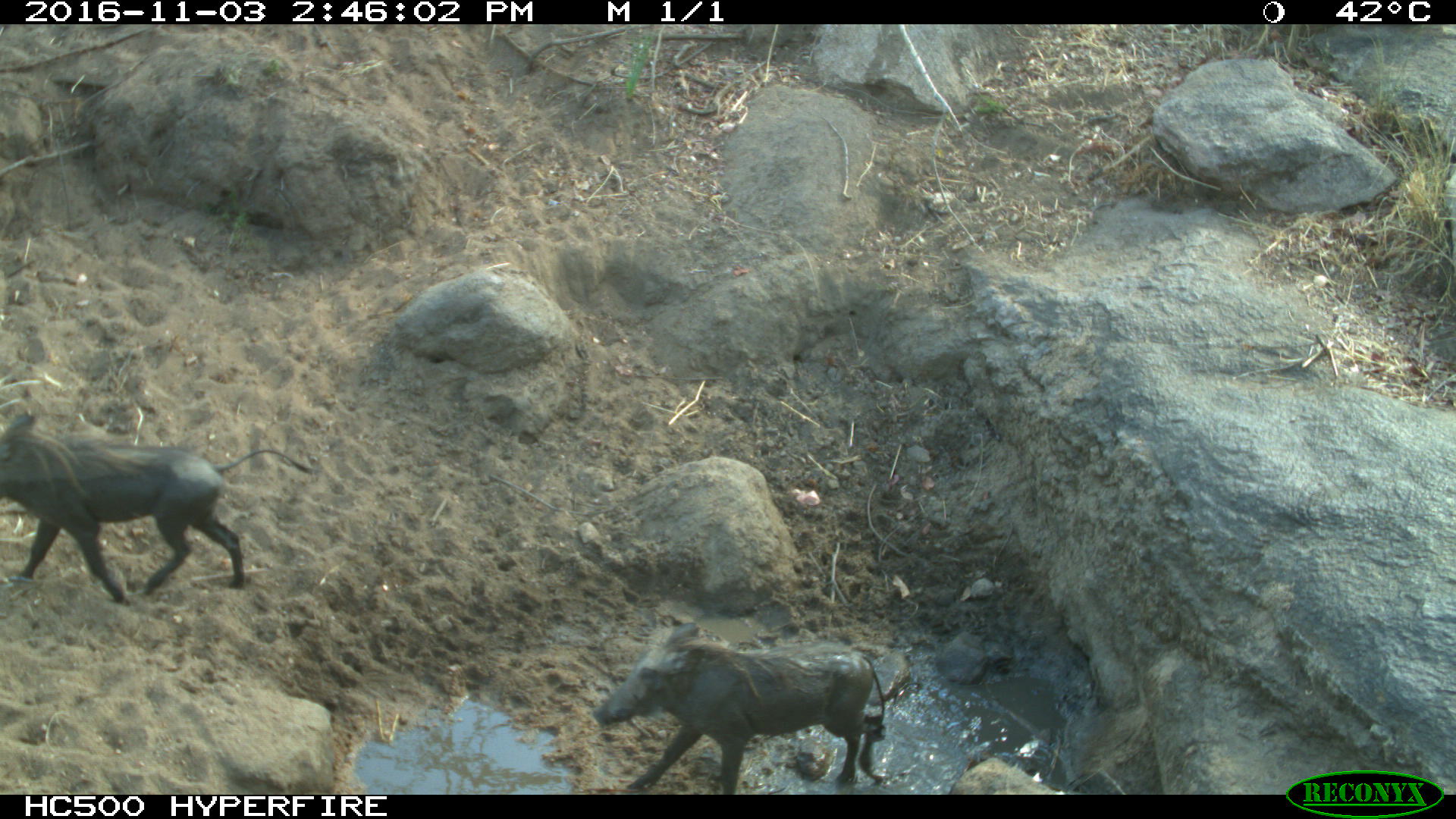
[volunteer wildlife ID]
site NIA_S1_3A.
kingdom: Animalia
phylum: Chordata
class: Mammalia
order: Artiodactyla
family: Suidae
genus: Phacochoerus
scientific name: Phacochoerus africanus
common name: warthog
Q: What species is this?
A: Warthog (Phacochoerus africanus).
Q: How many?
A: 2.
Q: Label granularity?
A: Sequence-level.